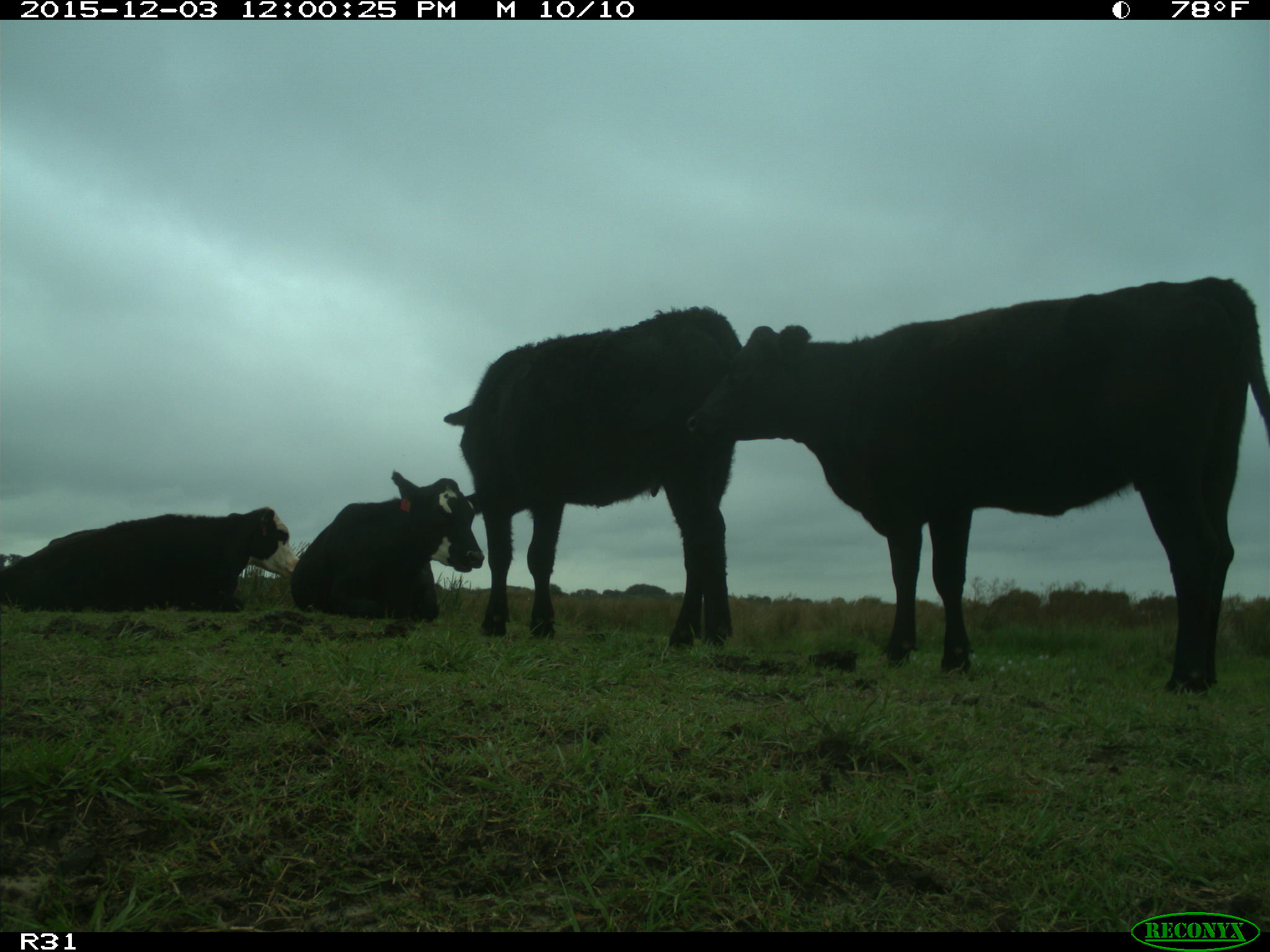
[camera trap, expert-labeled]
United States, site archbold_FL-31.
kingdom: Animalia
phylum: Chordata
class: Mammalia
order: Artiodactyla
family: Bovidae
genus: Bos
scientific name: Bos taurus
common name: domestic cow